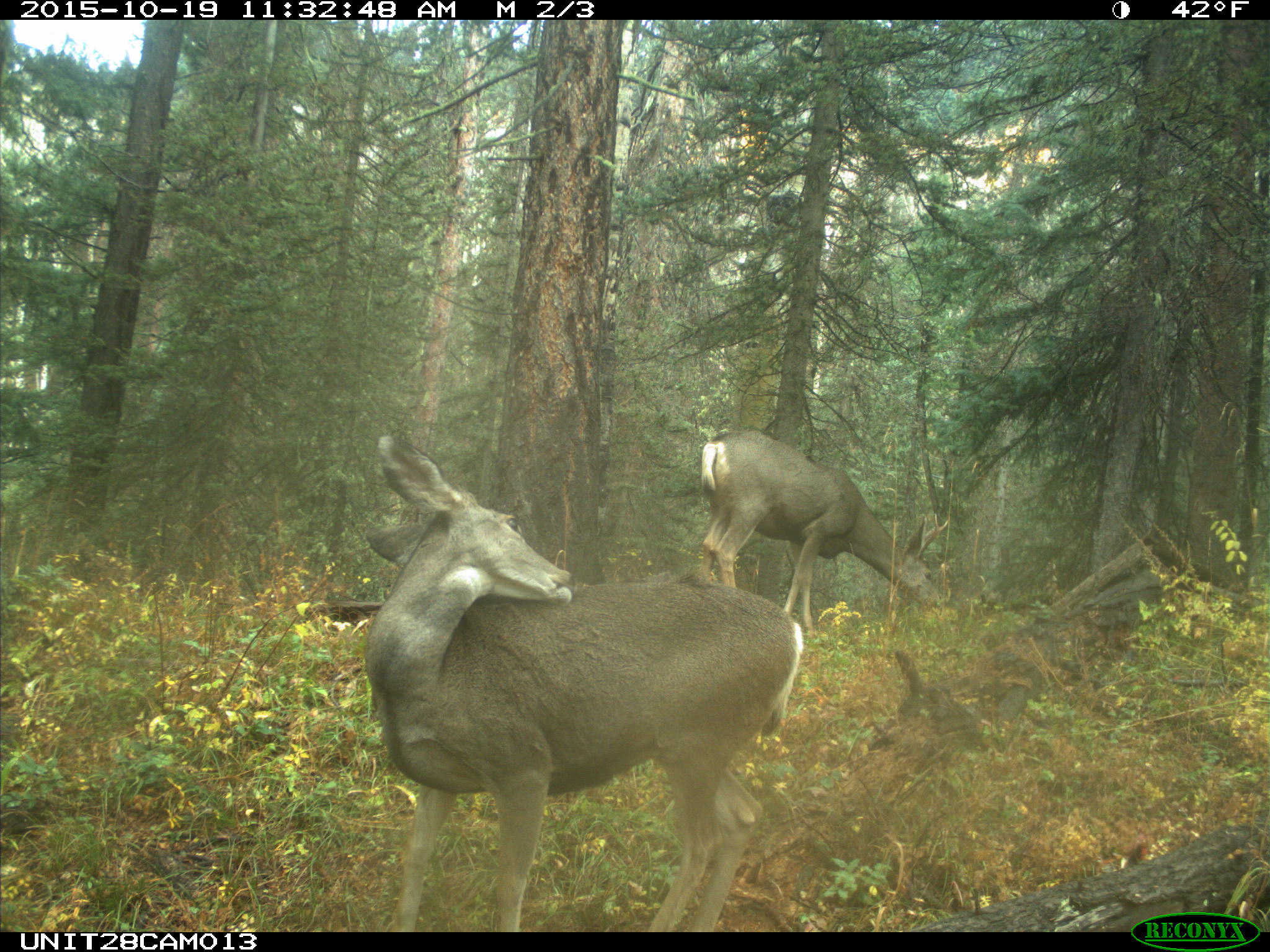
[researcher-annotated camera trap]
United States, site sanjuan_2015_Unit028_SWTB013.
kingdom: Animalia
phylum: Chordata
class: Mammalia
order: Artiodactyla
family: Cervidae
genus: Odocoileus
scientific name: Odocoileus hemionus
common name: mule deer